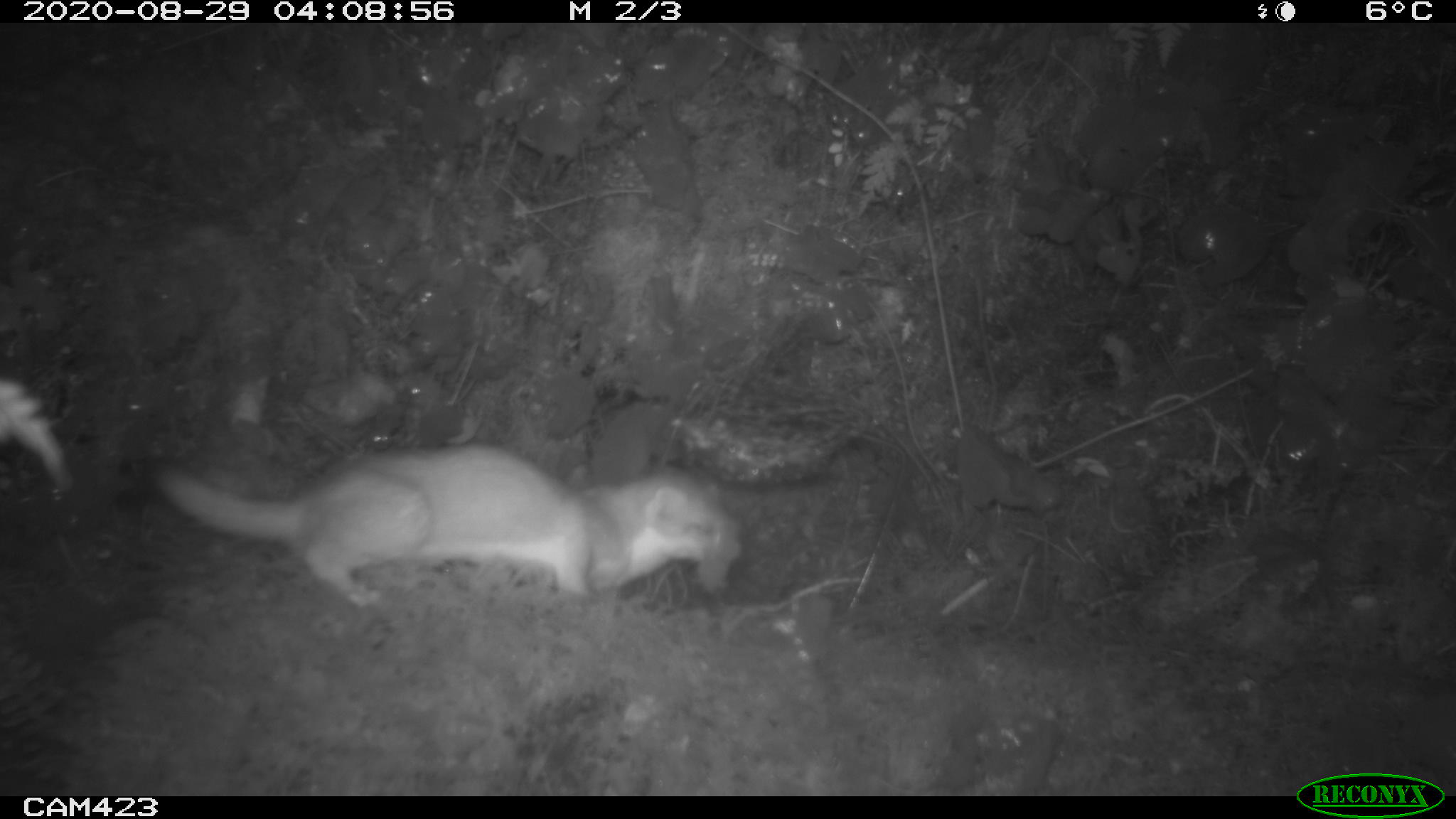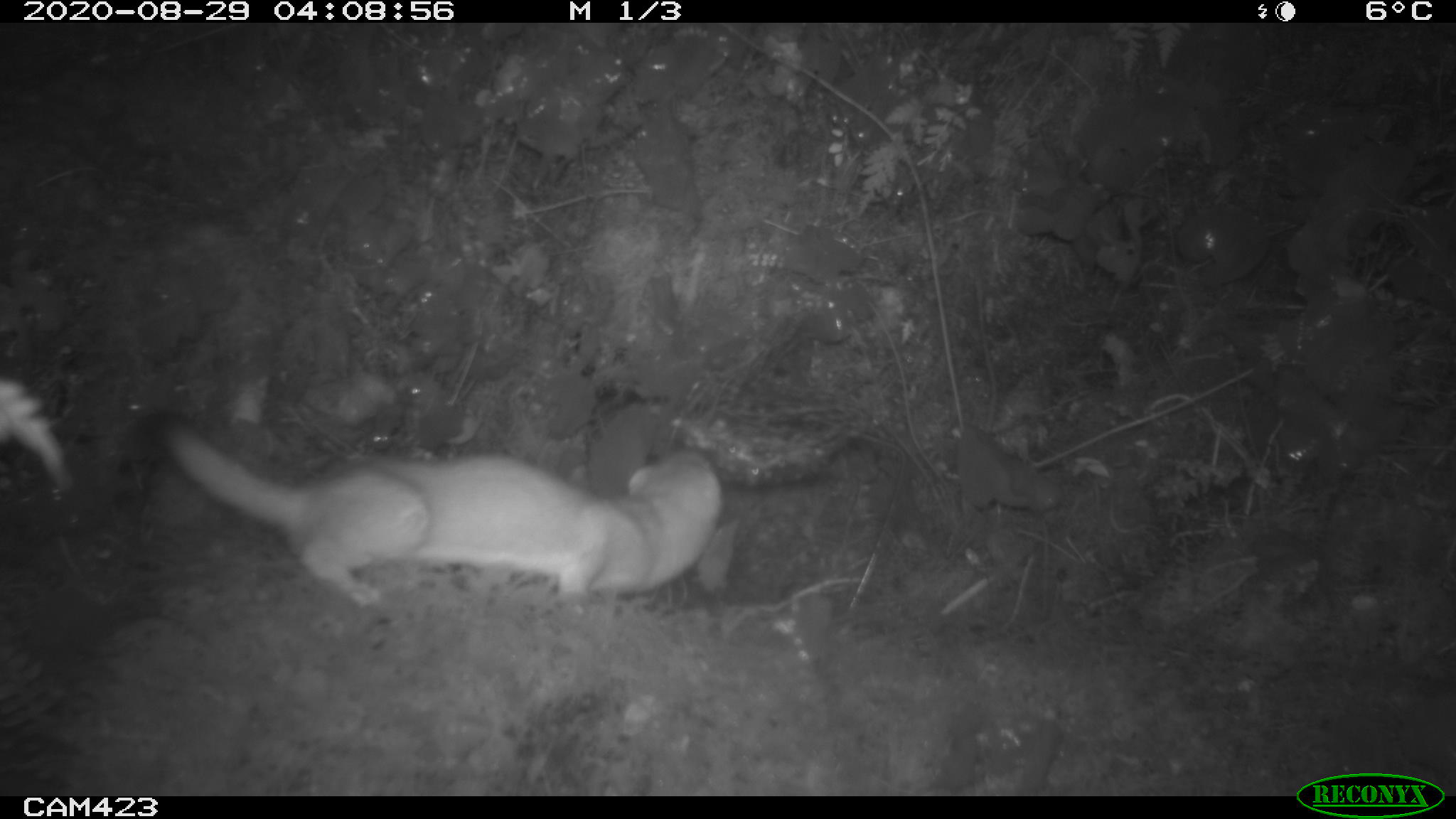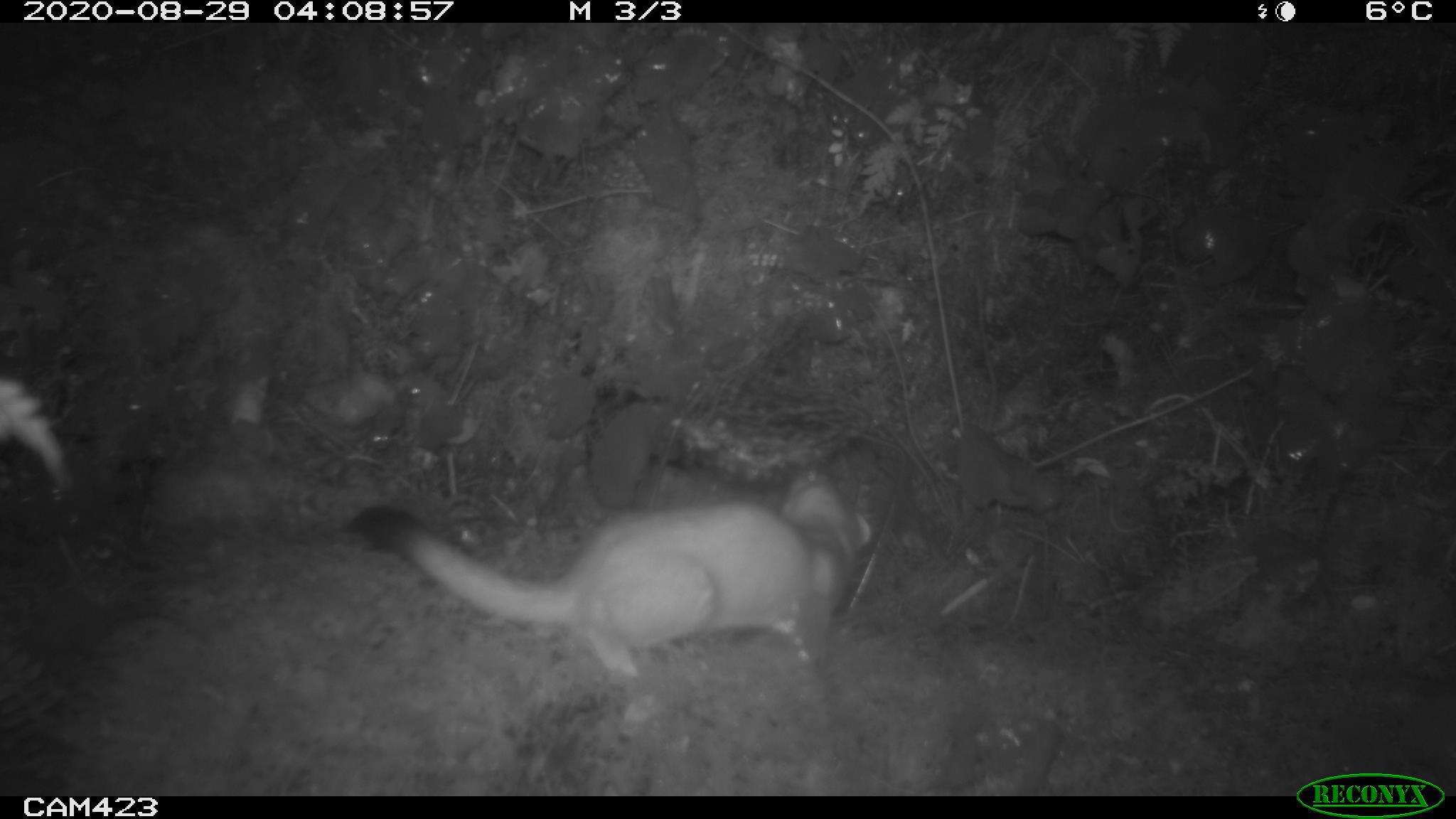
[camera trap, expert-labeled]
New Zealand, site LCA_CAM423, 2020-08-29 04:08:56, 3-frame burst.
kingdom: Animalia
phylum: Chordata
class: Mammalia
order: Carnivora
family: Mustelidae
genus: Mustela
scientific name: Mustela erminea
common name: stoat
Stoat (Mustela erminea).